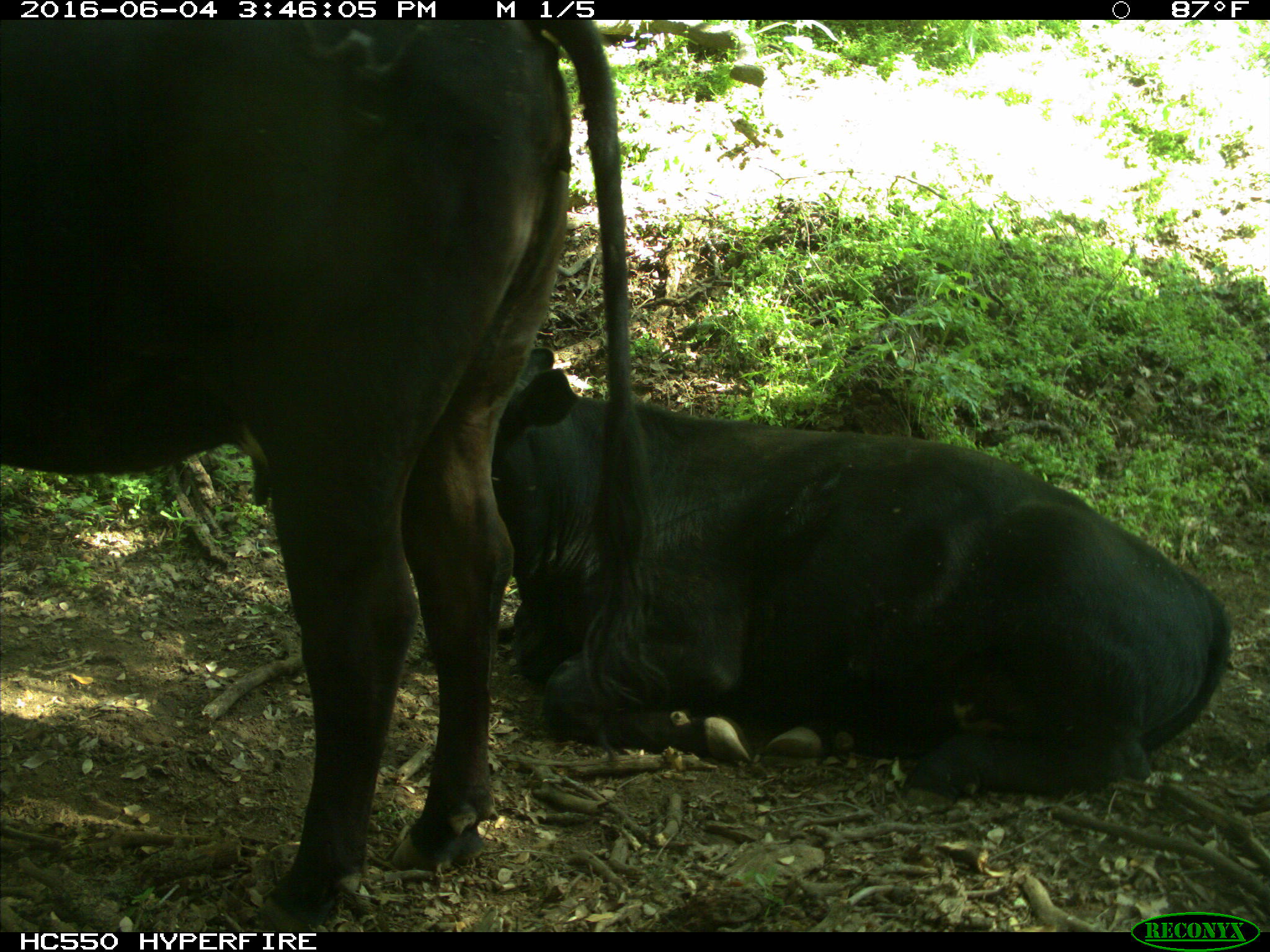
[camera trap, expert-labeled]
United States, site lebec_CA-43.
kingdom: Animalia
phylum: Chordata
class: Mammalia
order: Artiodactyla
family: Bovidae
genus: Bos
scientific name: Bos taurus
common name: domestic cow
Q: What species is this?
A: Bos taurus (domestic cow).